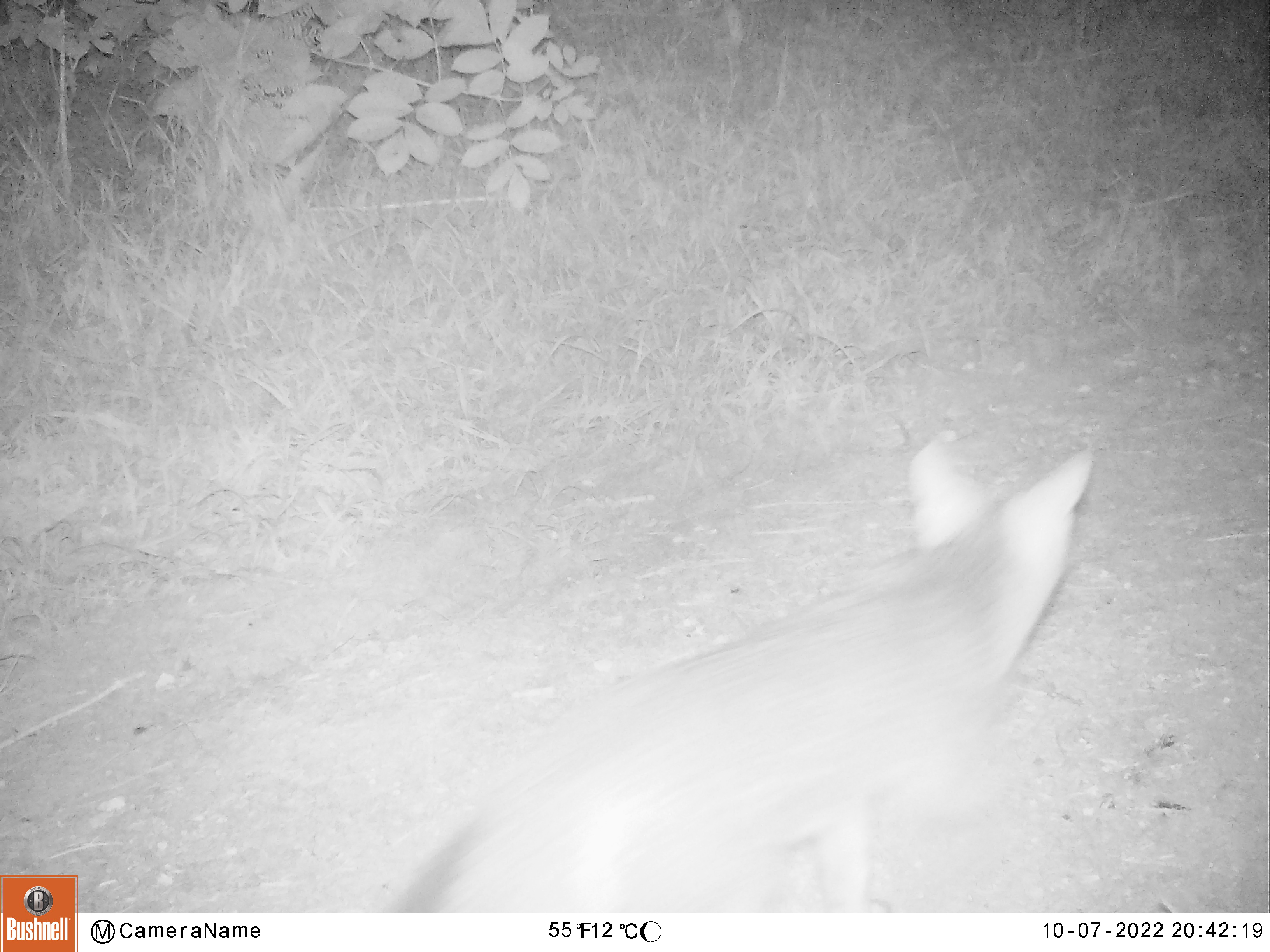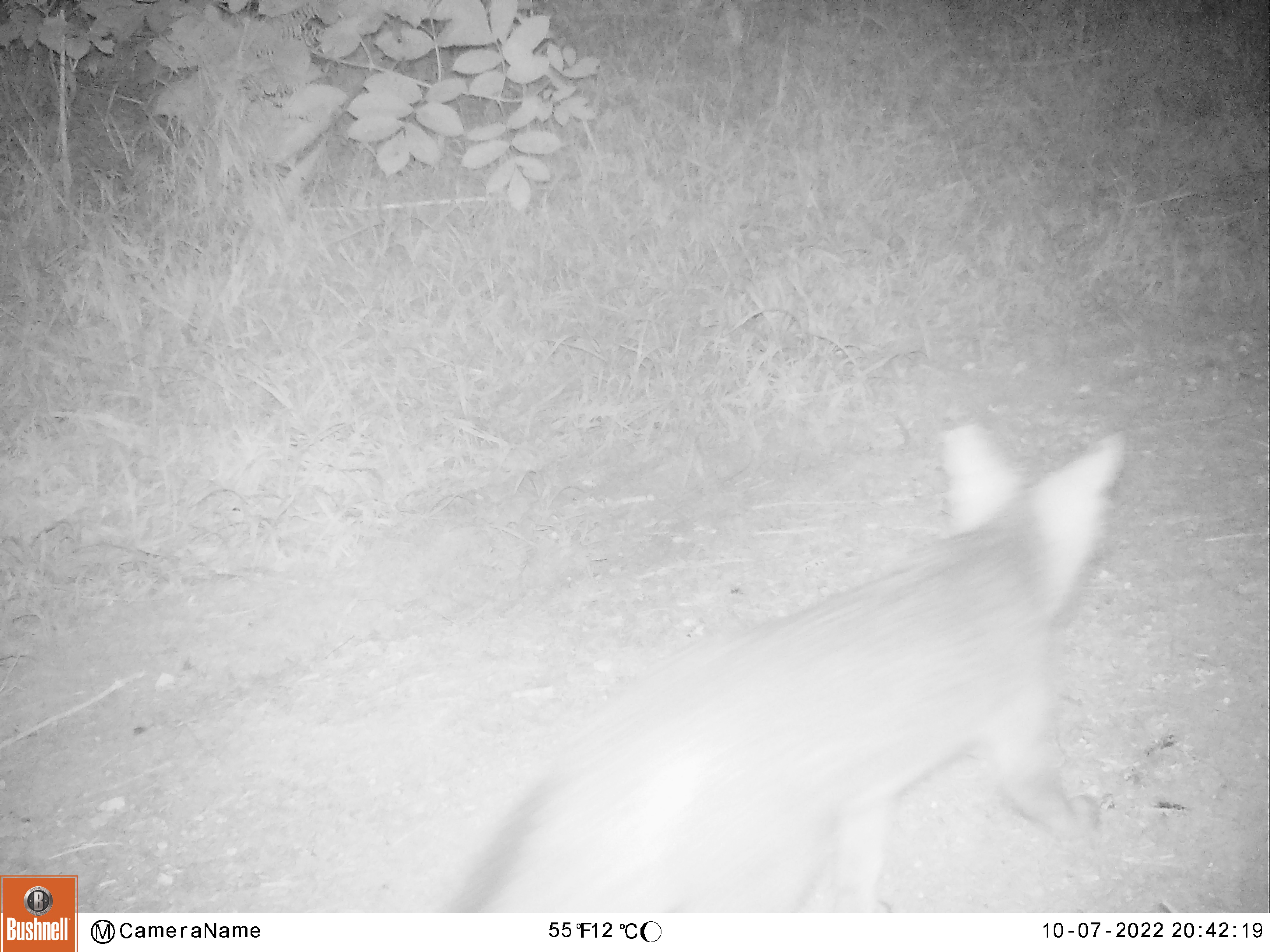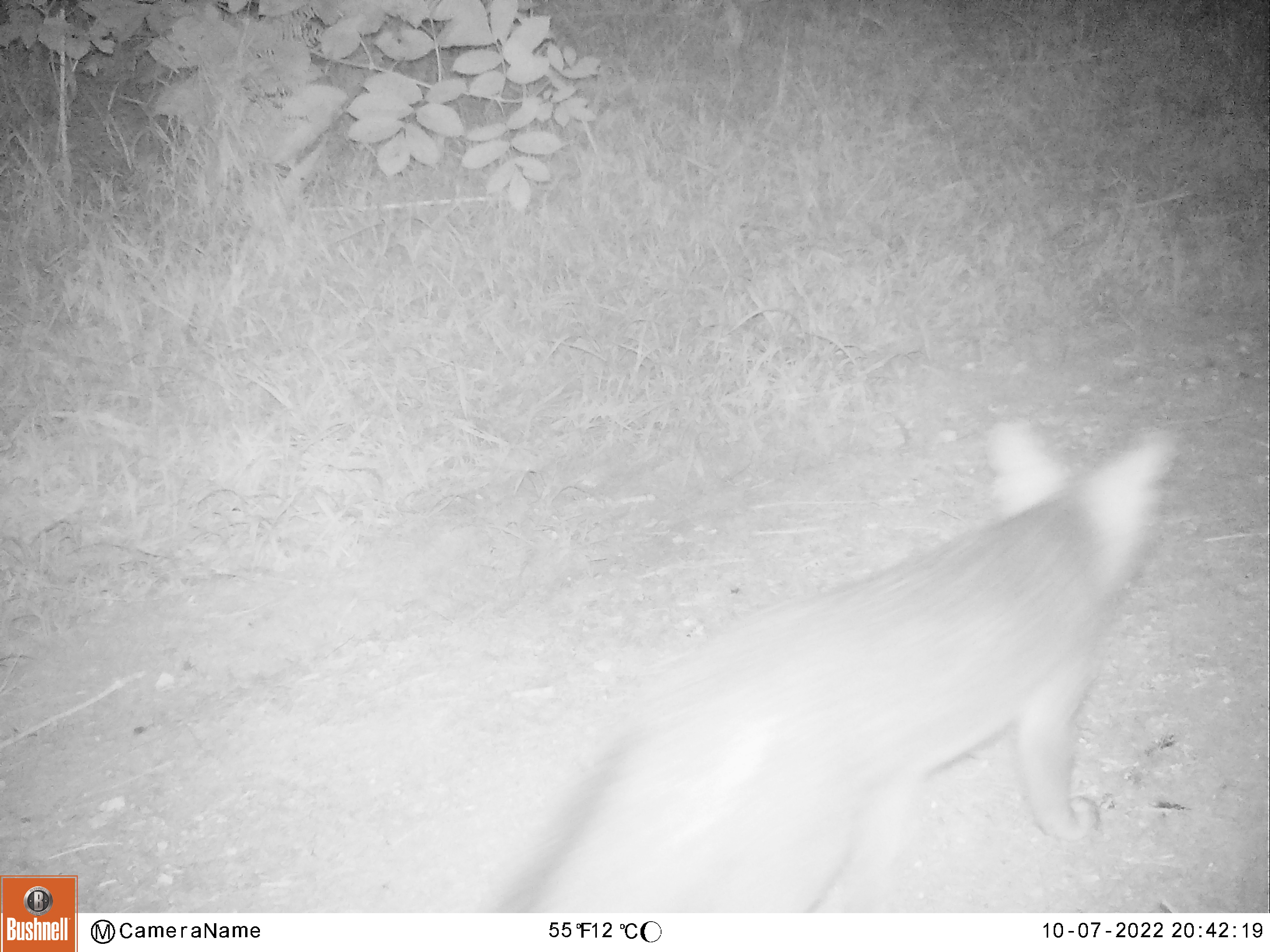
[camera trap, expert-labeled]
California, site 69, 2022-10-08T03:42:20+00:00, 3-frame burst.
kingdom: Animalia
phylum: Chordata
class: Mammalia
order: Carnivora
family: Canidae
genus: Urocyon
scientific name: Urocyon cinereoargenteus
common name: gray fox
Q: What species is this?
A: Gray fox (Urocyon cinereoargenteus).